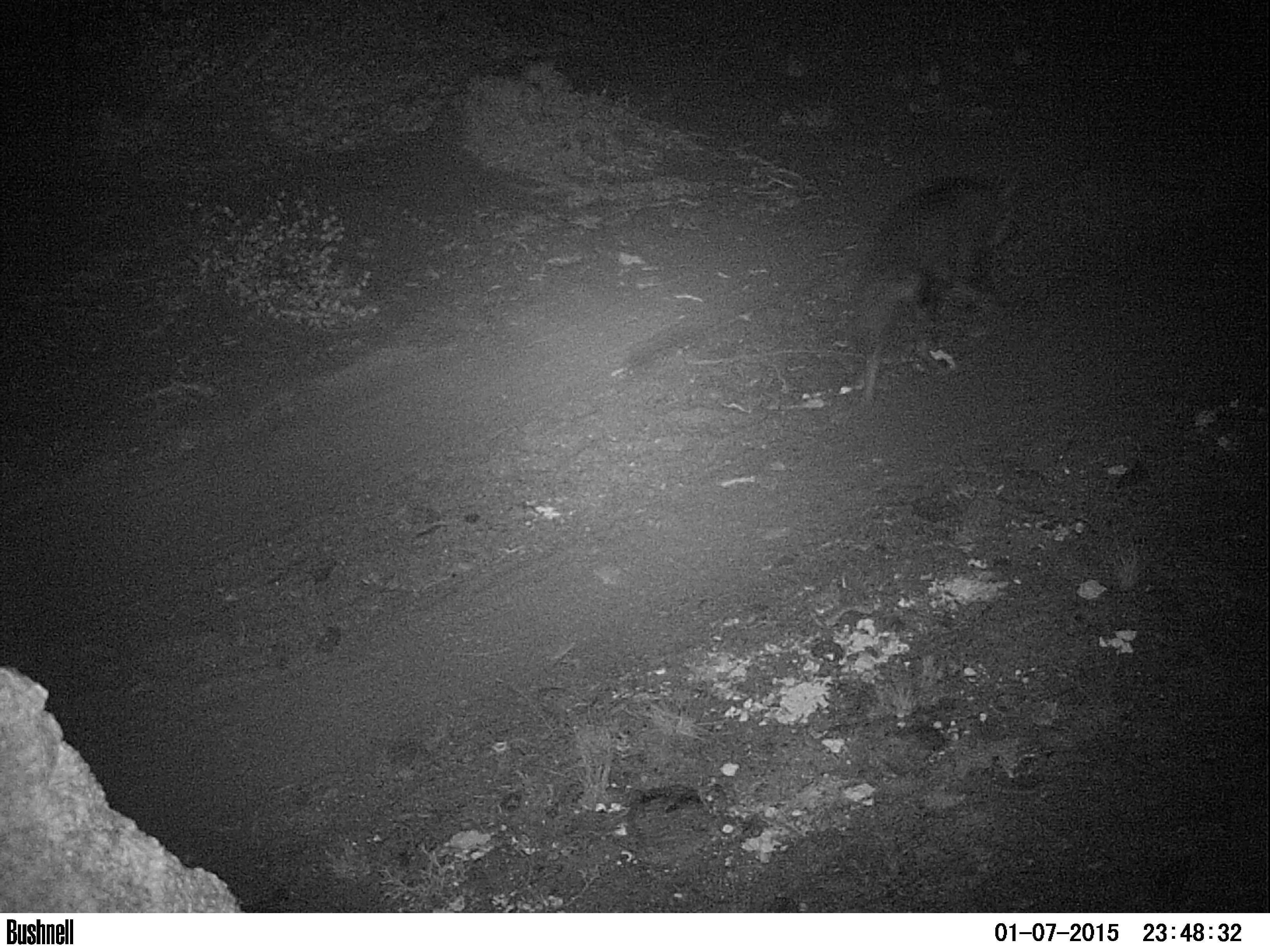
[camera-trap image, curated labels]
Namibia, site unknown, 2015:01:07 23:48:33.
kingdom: Animalia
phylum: Chordata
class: Mammalia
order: Carnivora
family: Hyaenidae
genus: Parahyaena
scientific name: Parahyaena brunnea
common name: brown hyena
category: hyaena brunnea